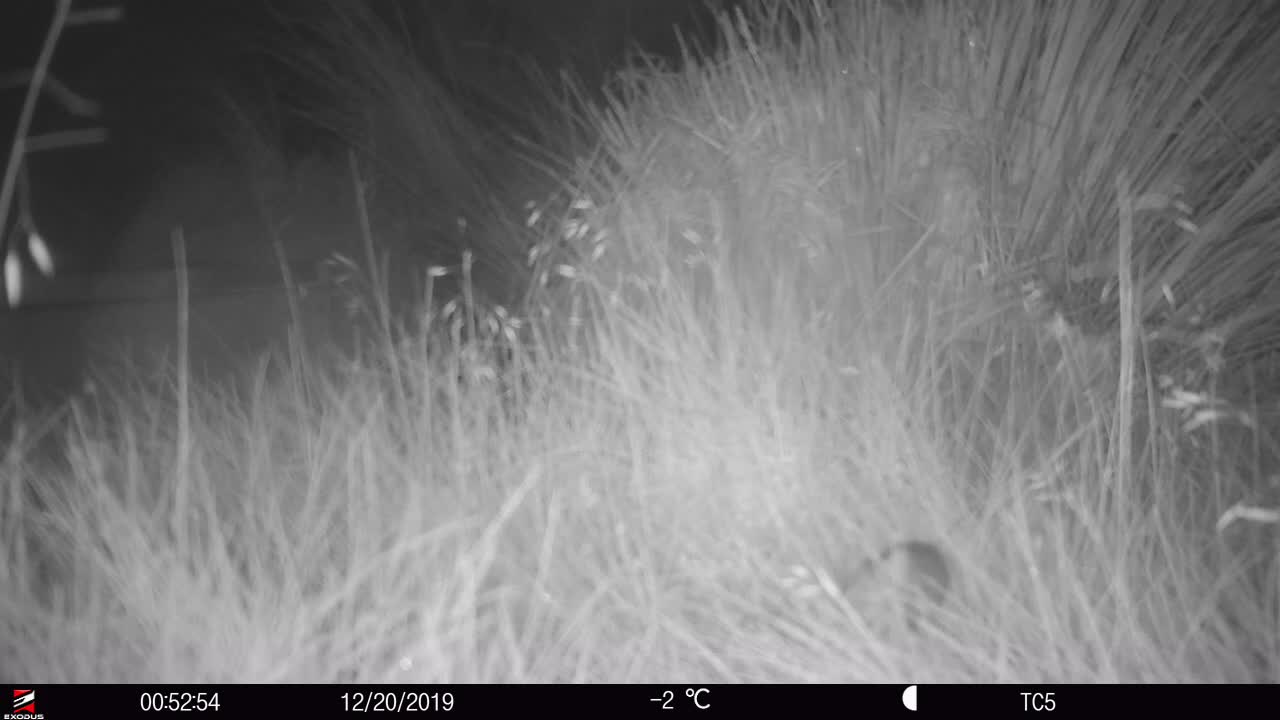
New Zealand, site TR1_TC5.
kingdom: Animalia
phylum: Chordata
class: Mammalia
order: Rodentia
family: Muridae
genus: Mus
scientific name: Mus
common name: mouse